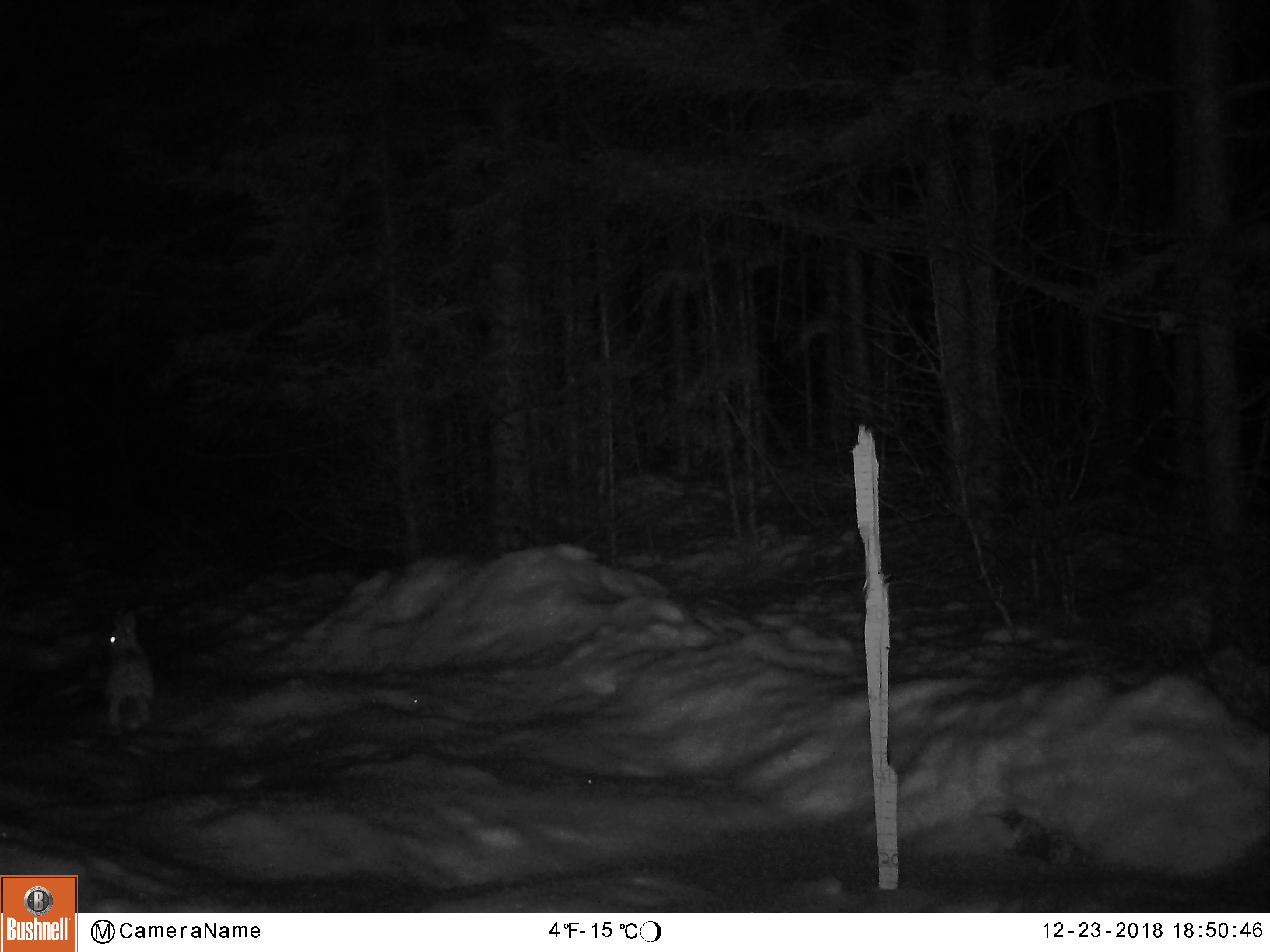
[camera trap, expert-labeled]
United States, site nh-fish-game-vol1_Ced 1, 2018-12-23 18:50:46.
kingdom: Animalia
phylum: Chordata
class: Mammalia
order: Lagomorpha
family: Leporidae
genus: Lepus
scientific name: Lepus americanus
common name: snowshoe hare